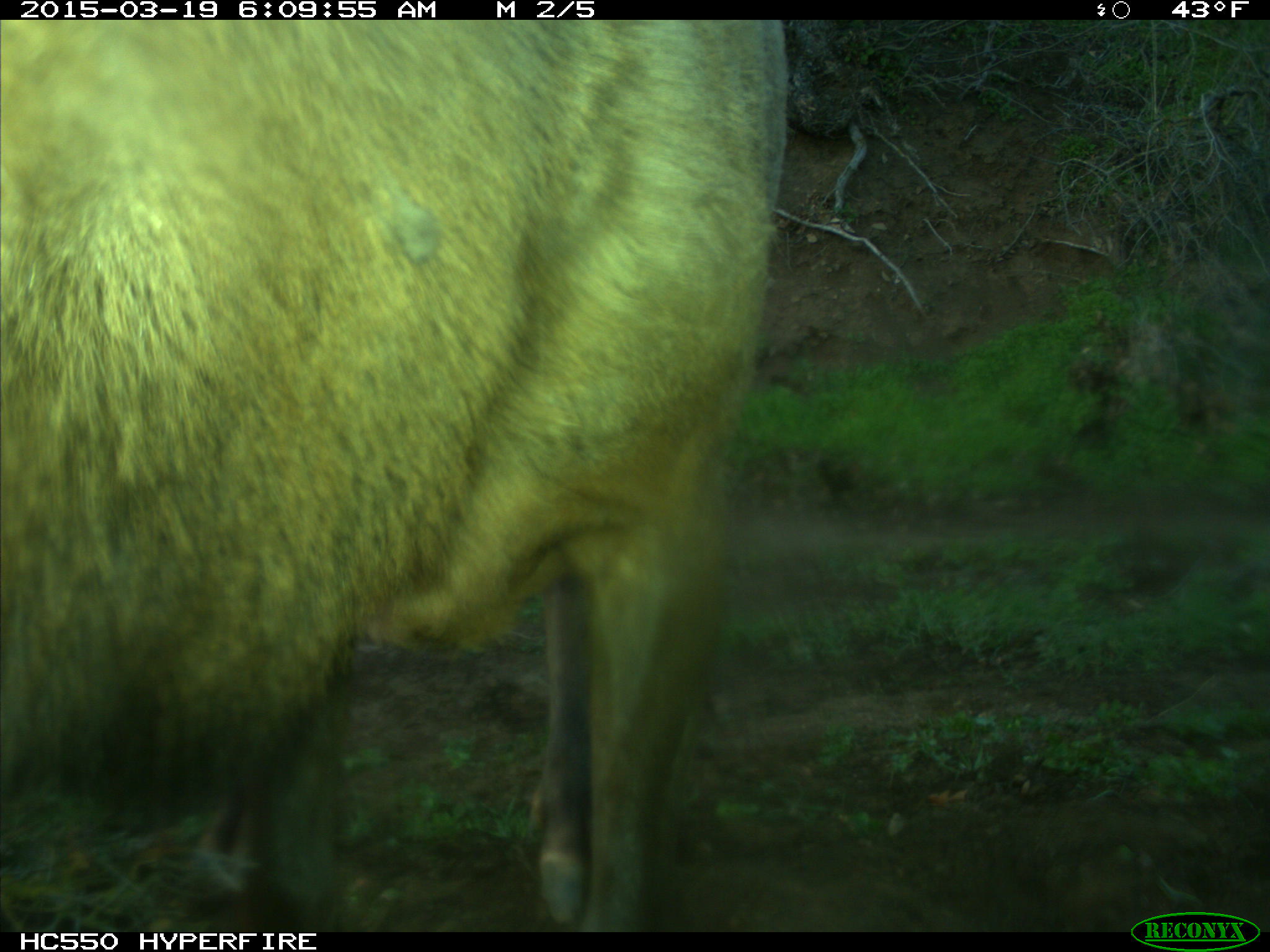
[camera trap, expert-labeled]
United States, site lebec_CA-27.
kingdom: Animalia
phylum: Chordata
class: Mammalia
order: Artiodactyla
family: Cervidae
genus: Cervus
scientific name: Cervus canadensis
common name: elk